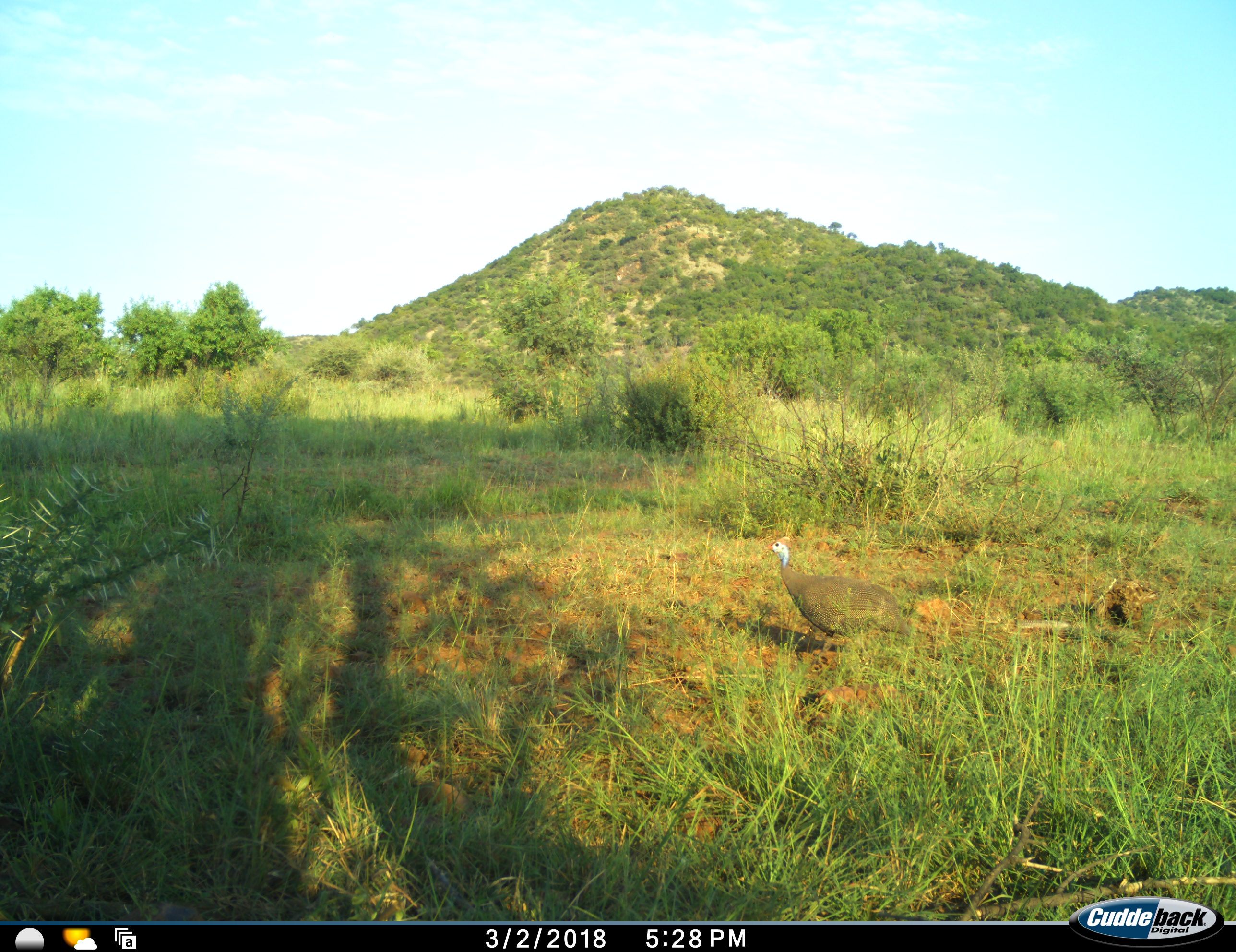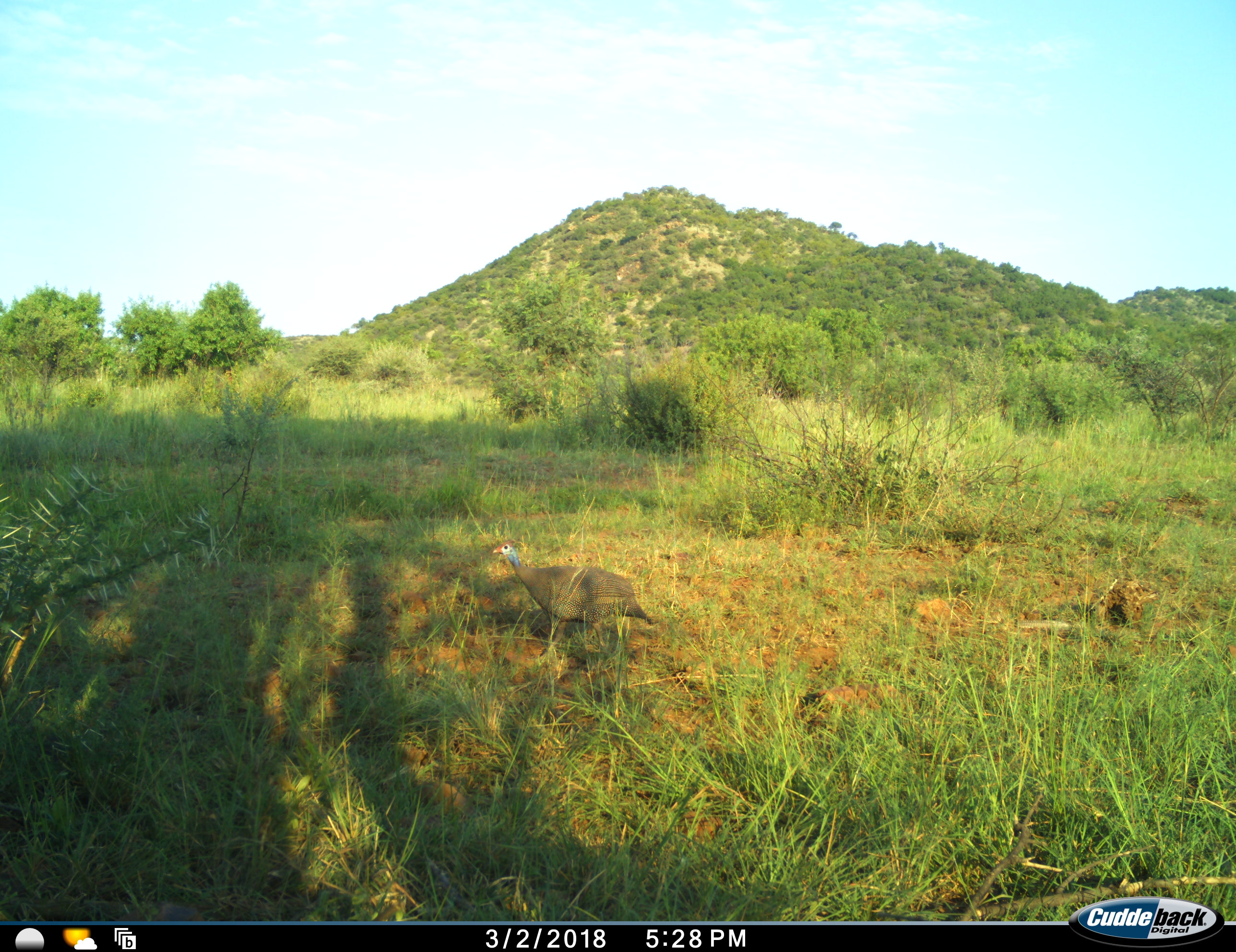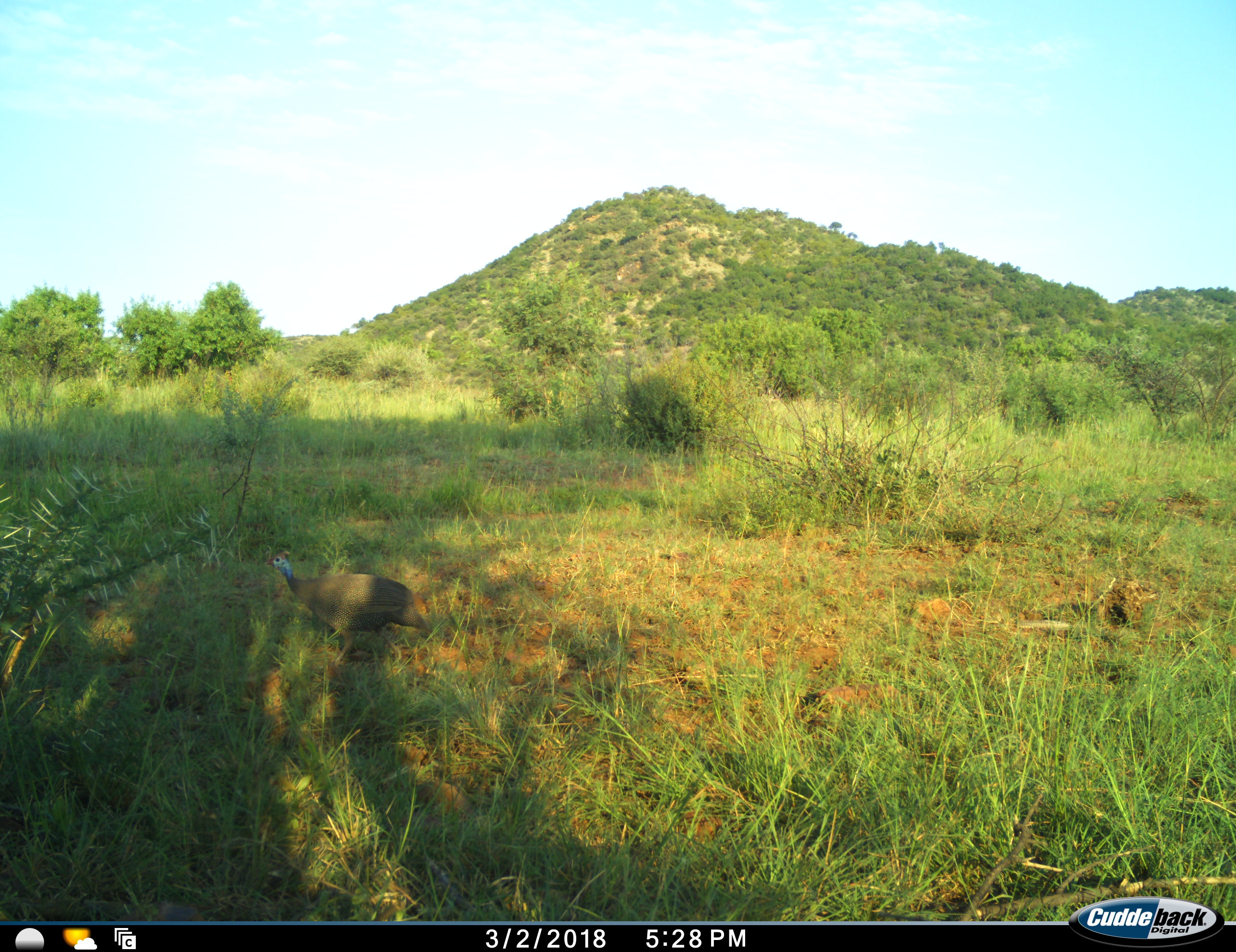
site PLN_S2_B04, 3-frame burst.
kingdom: Animalia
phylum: Chordata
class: Aves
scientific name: Aves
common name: bird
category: birdother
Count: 1.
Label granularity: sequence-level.